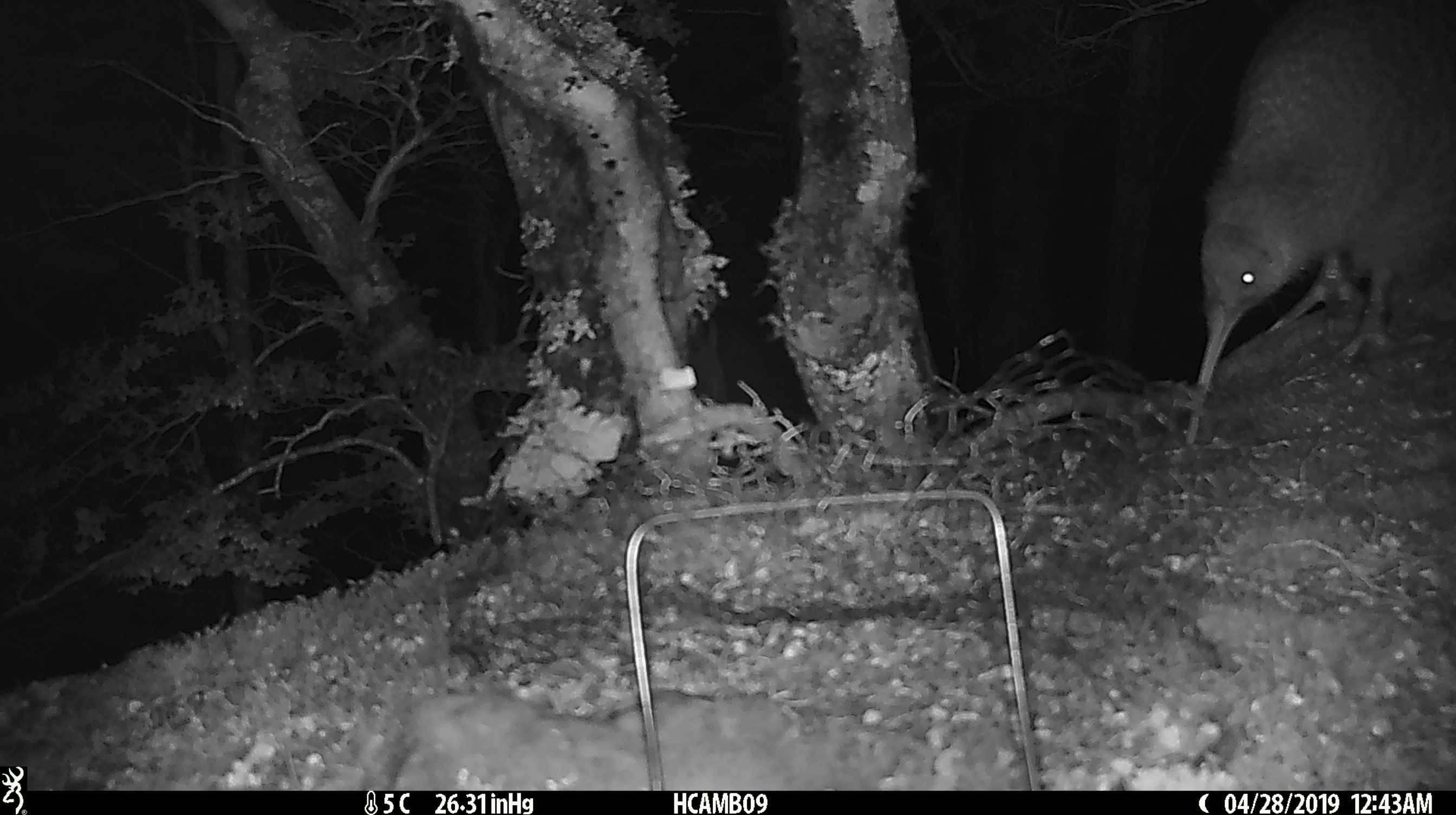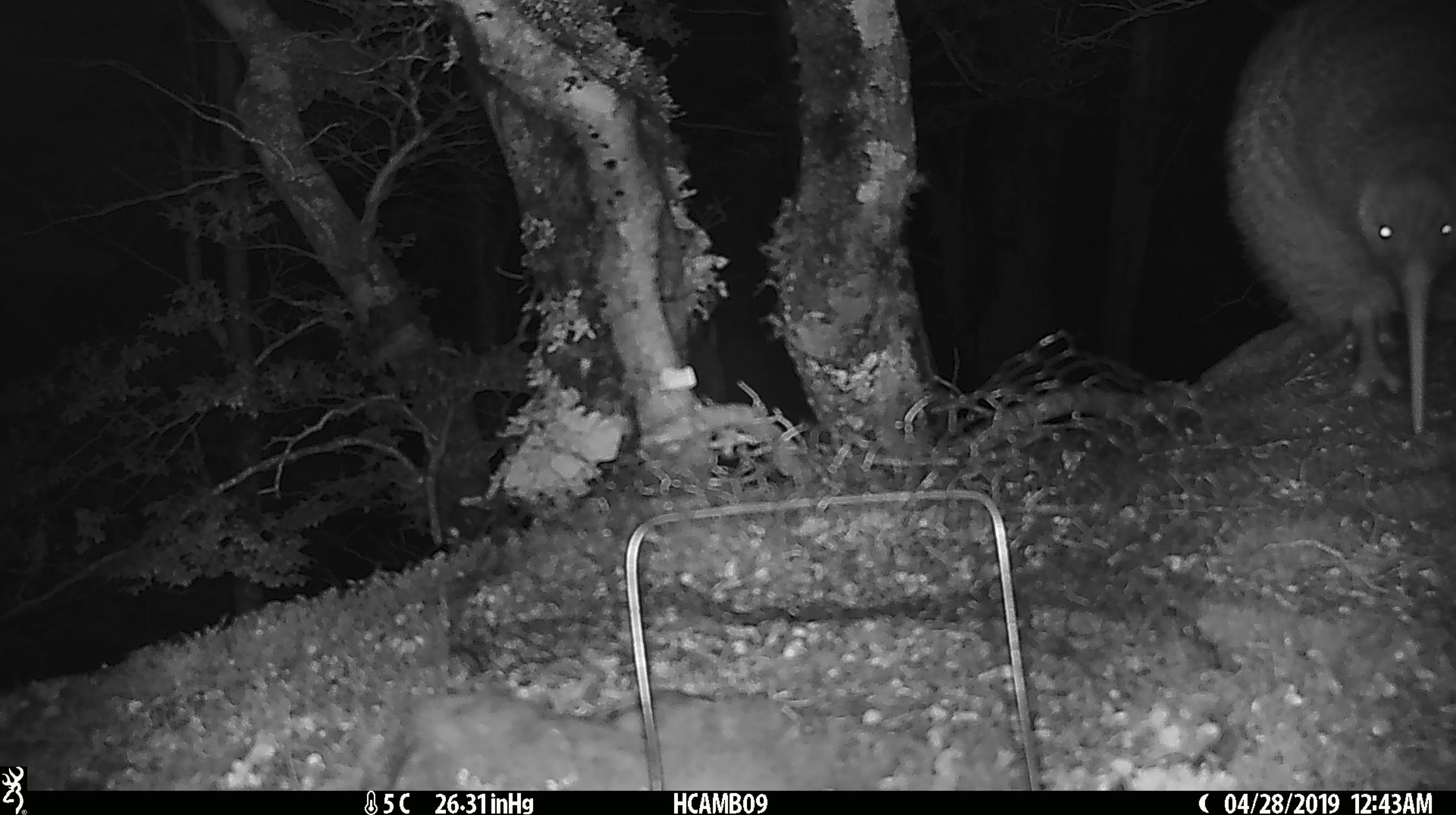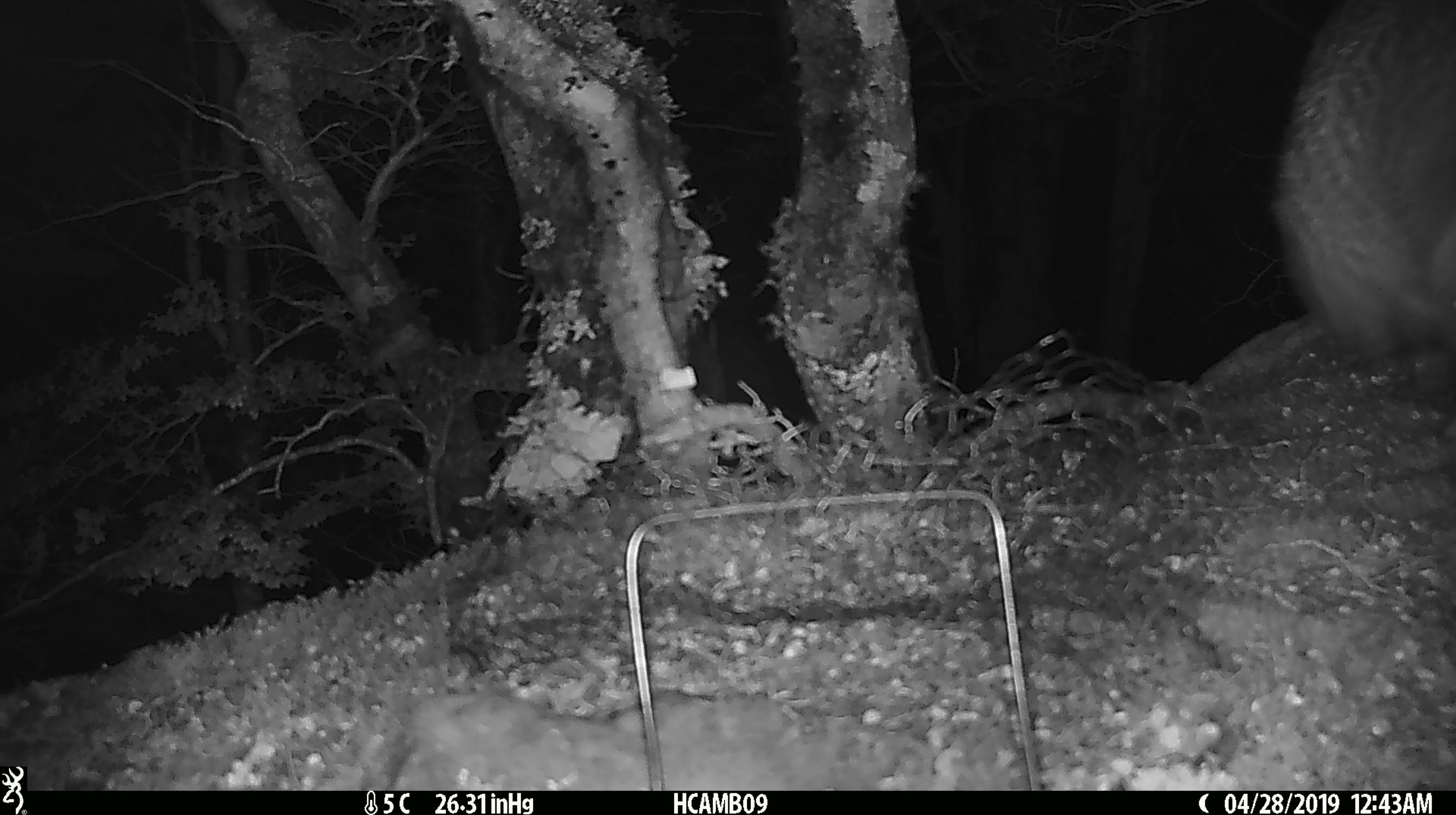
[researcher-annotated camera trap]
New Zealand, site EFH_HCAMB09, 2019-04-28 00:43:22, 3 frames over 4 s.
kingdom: Animalia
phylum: Chordata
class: Aves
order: Apterygiformes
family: Apterygidae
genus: Apteryx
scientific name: Apteryx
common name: kiwi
Kiwi (Apteryx).